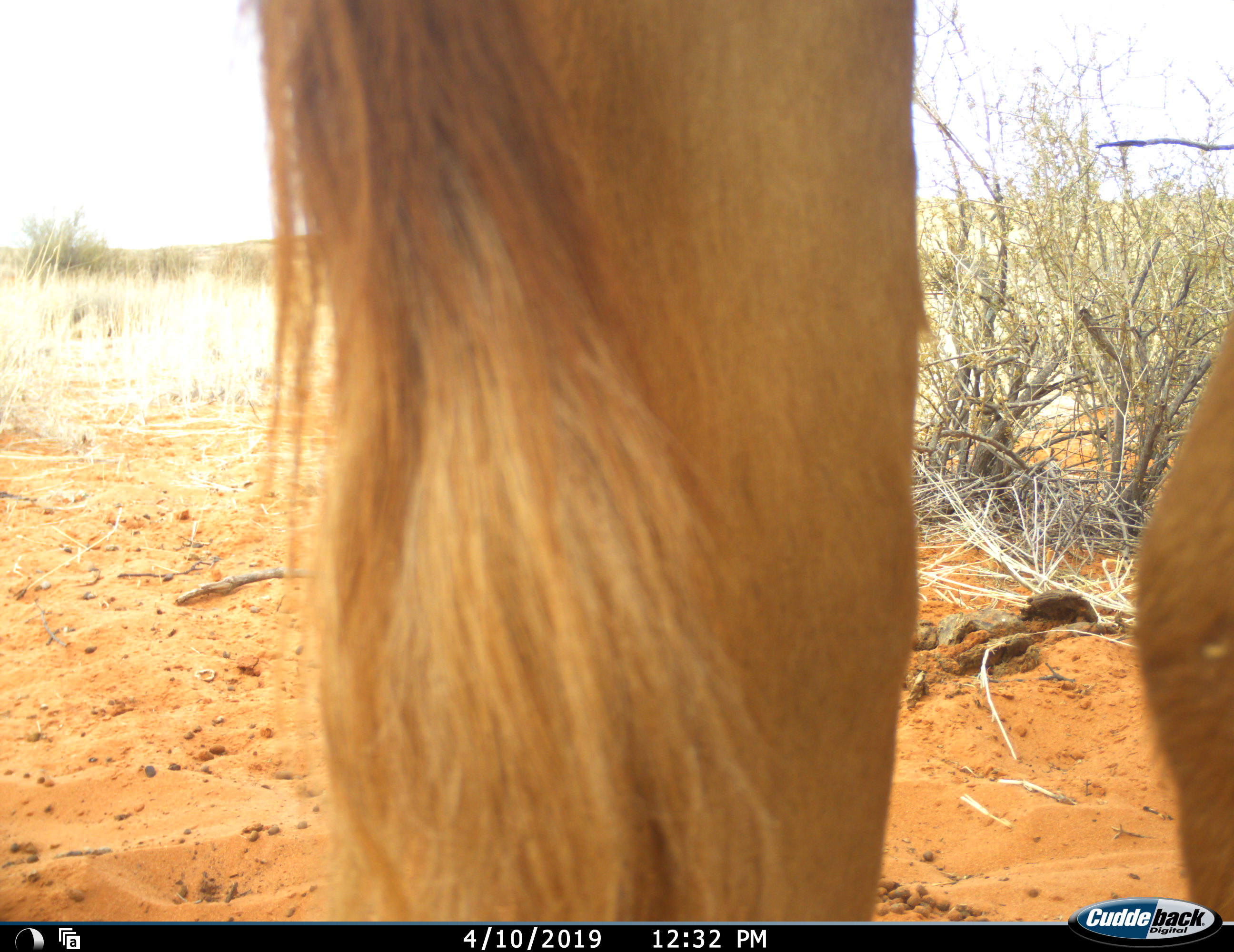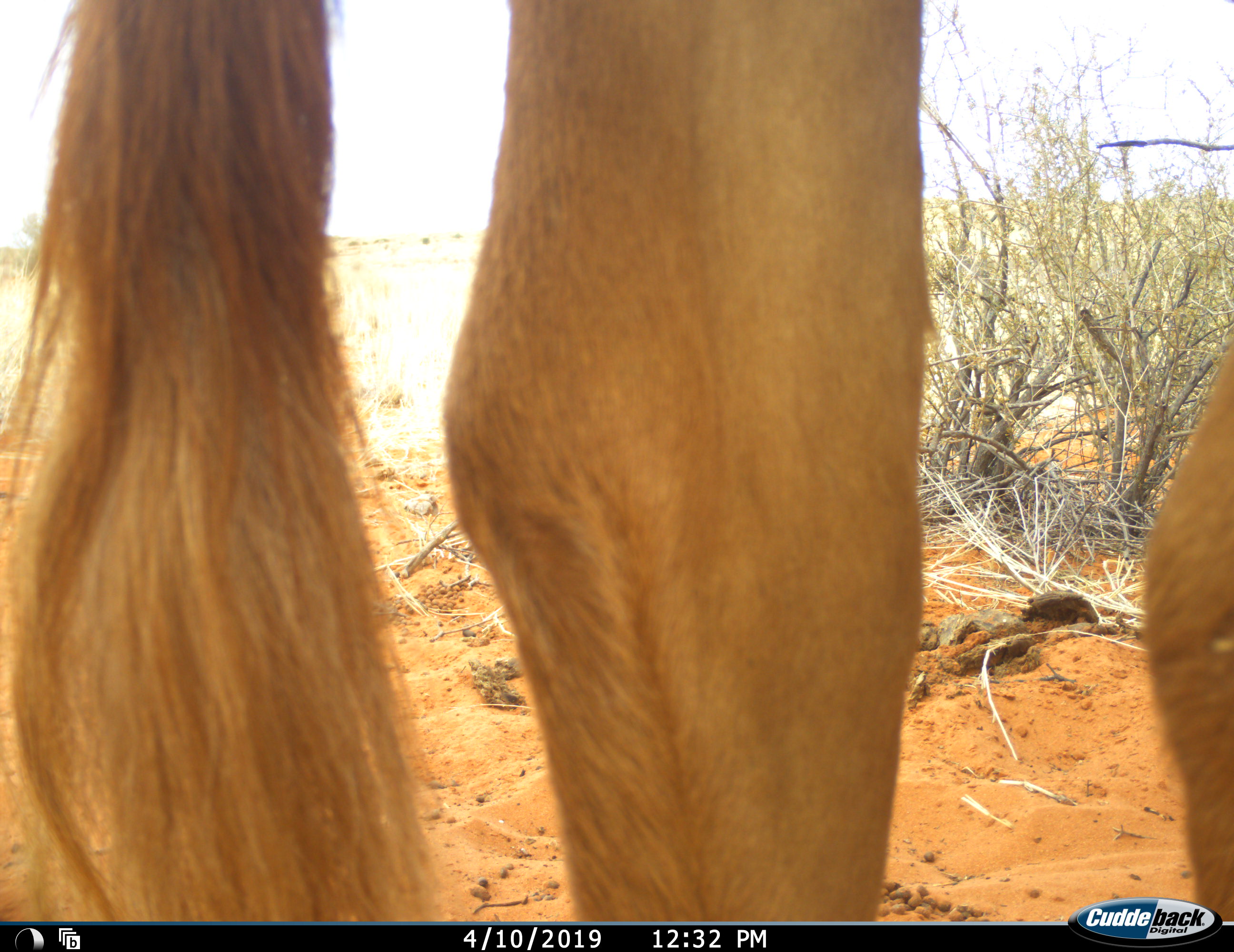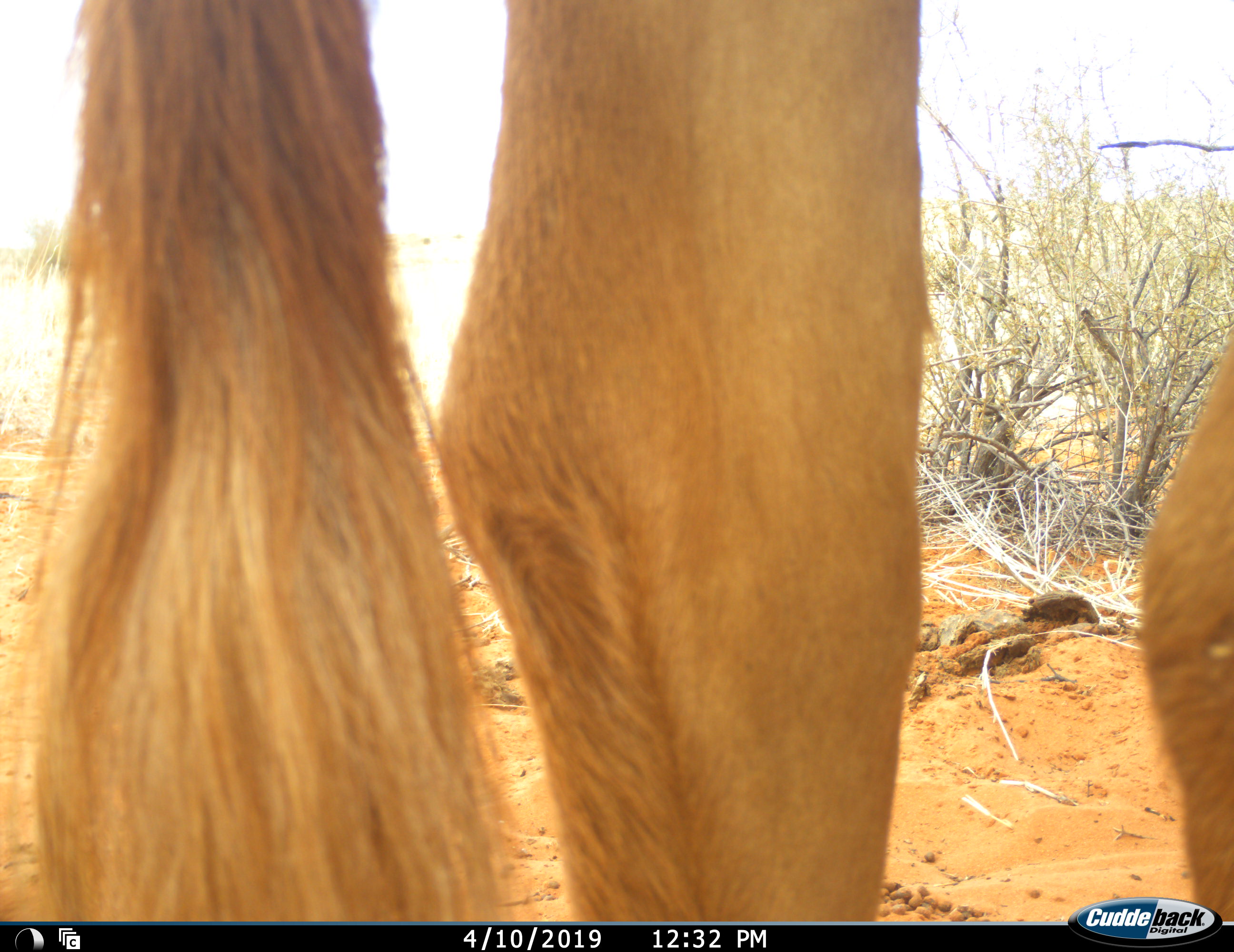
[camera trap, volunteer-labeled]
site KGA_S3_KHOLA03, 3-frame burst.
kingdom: Animalia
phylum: Chordata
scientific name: Vertebrata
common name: domestic animal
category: domesticanimal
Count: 1.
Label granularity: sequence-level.